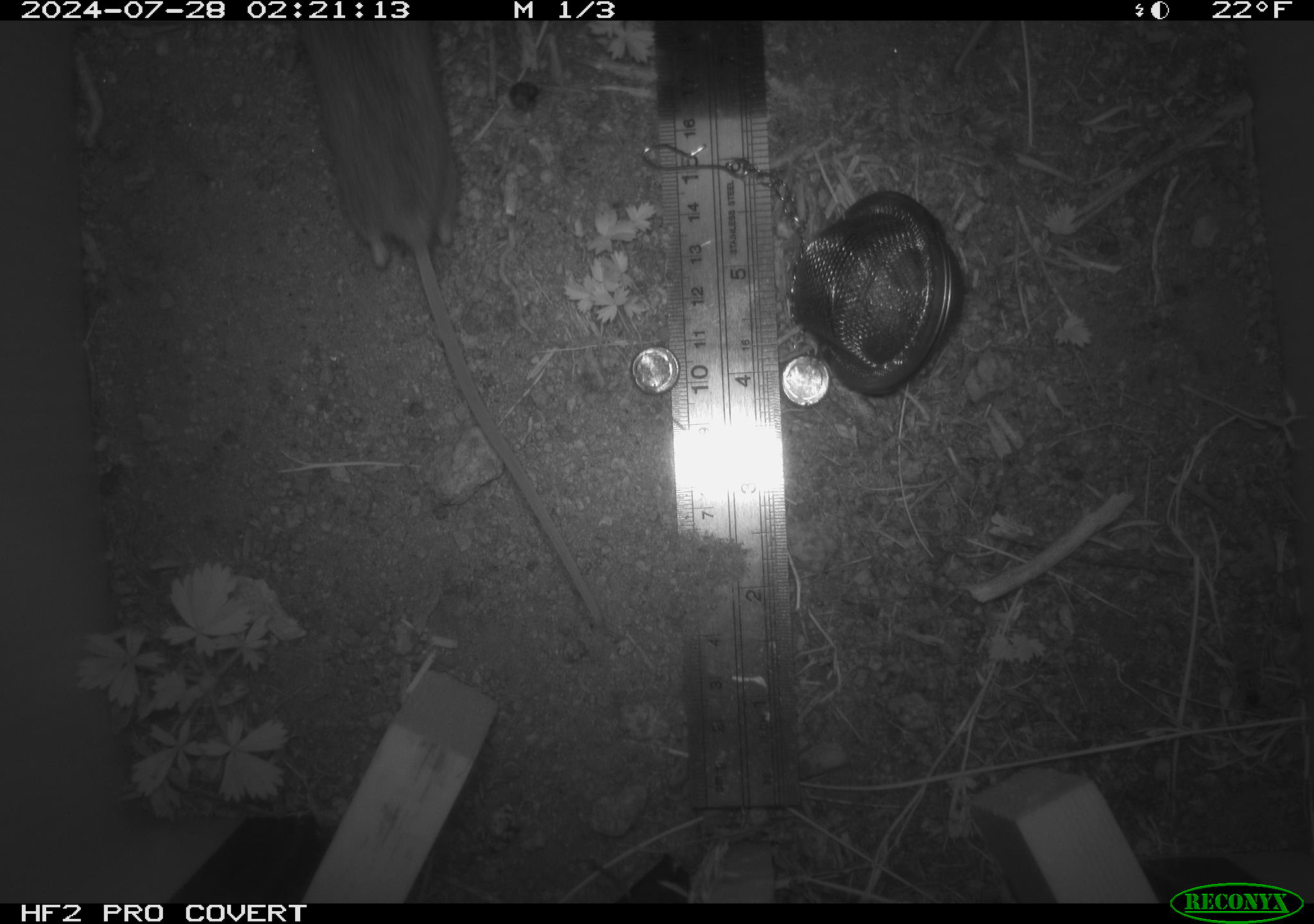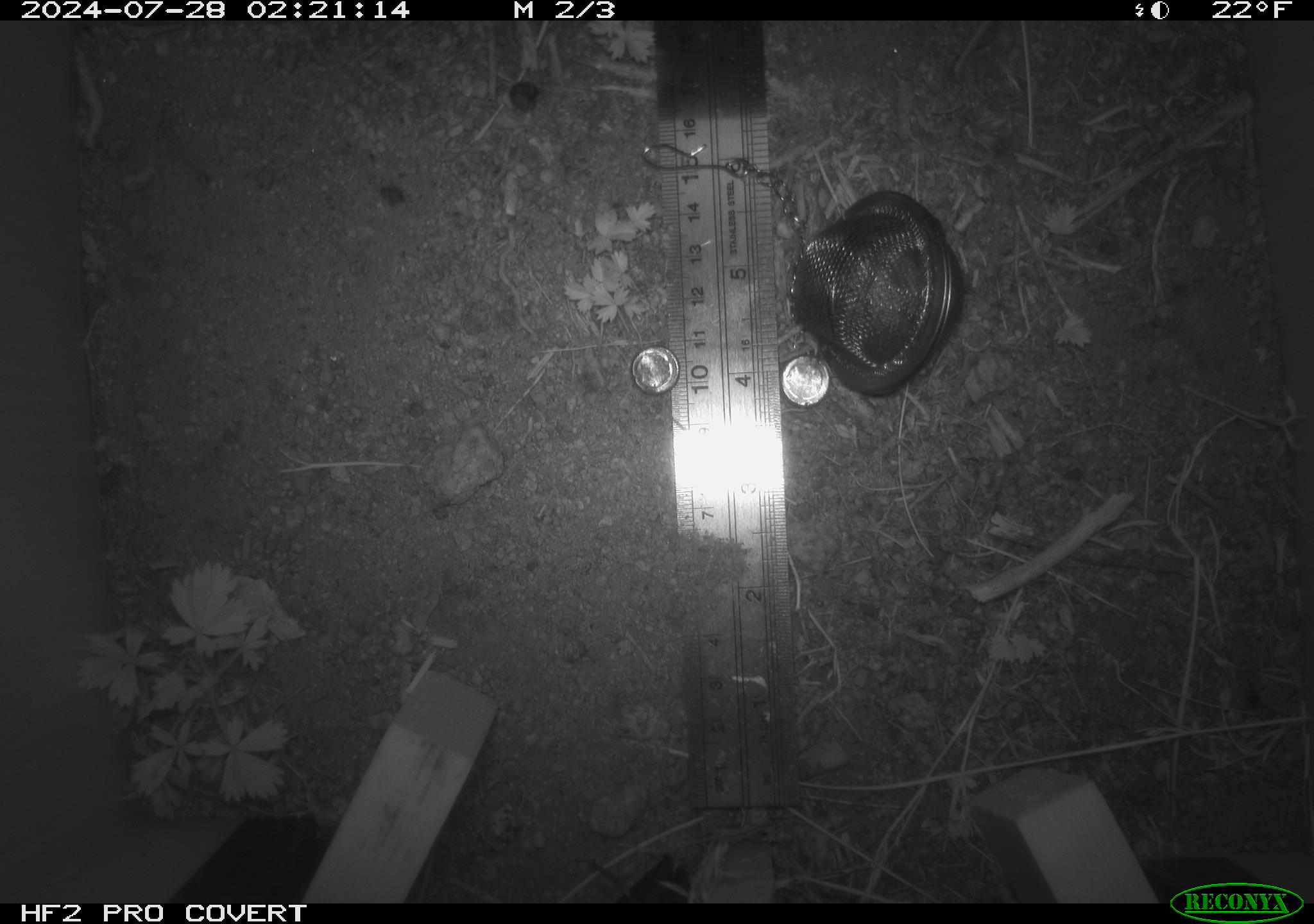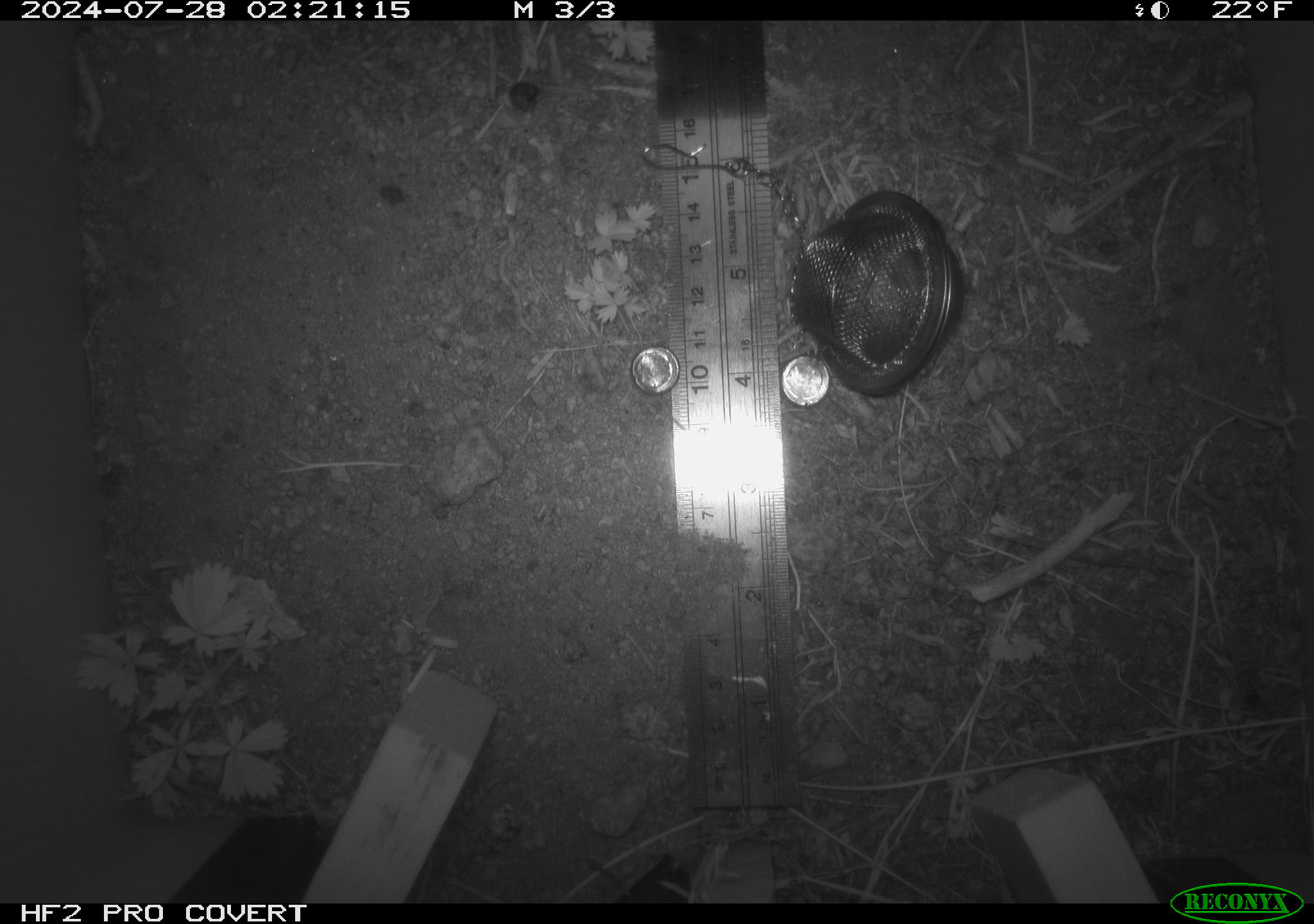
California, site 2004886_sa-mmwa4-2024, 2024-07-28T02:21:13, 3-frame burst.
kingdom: Animalia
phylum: Chordata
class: Mammalia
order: Rodentia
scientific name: Rodentia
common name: mouse species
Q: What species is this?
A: Mouse species (Rodentia).